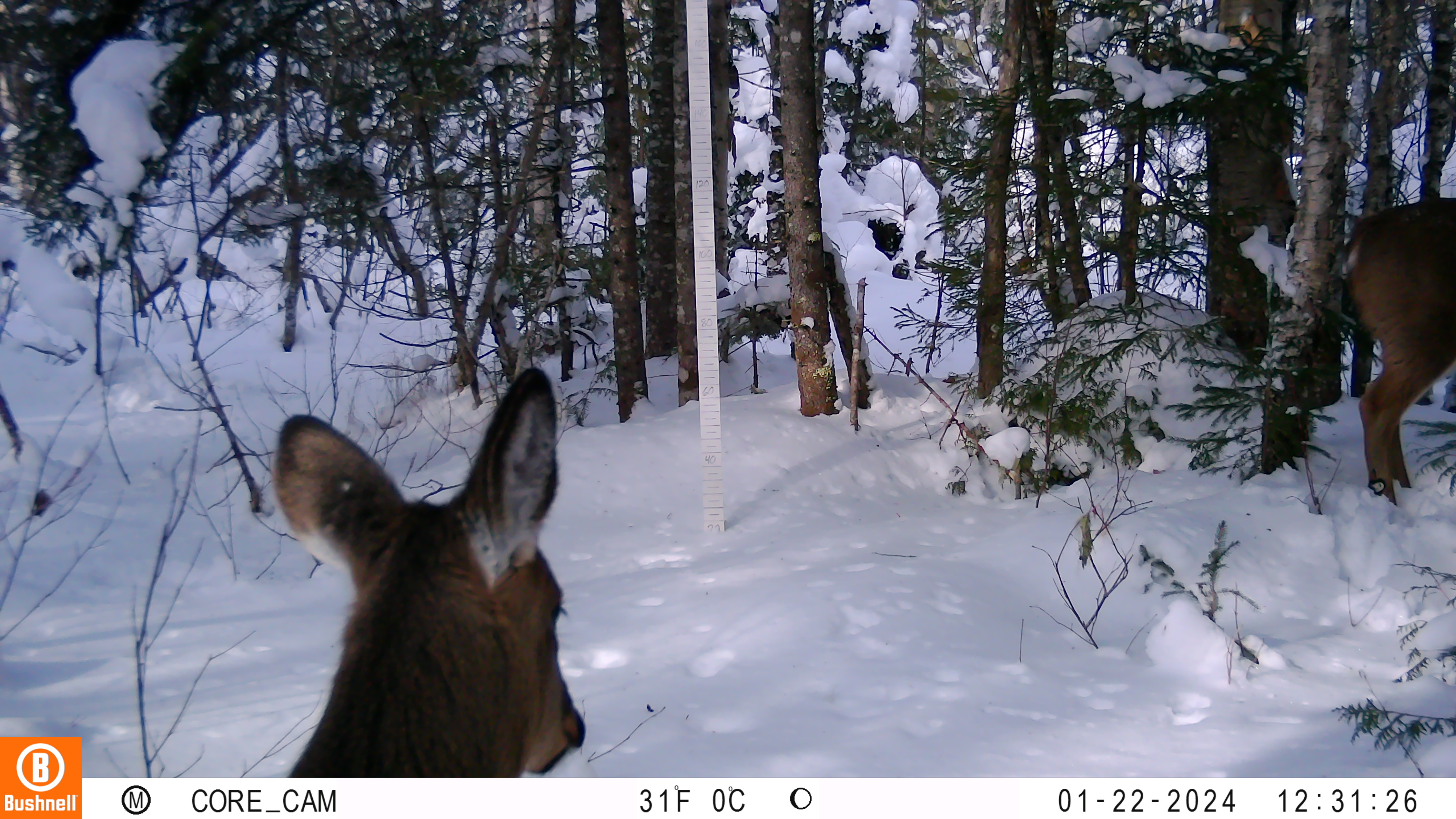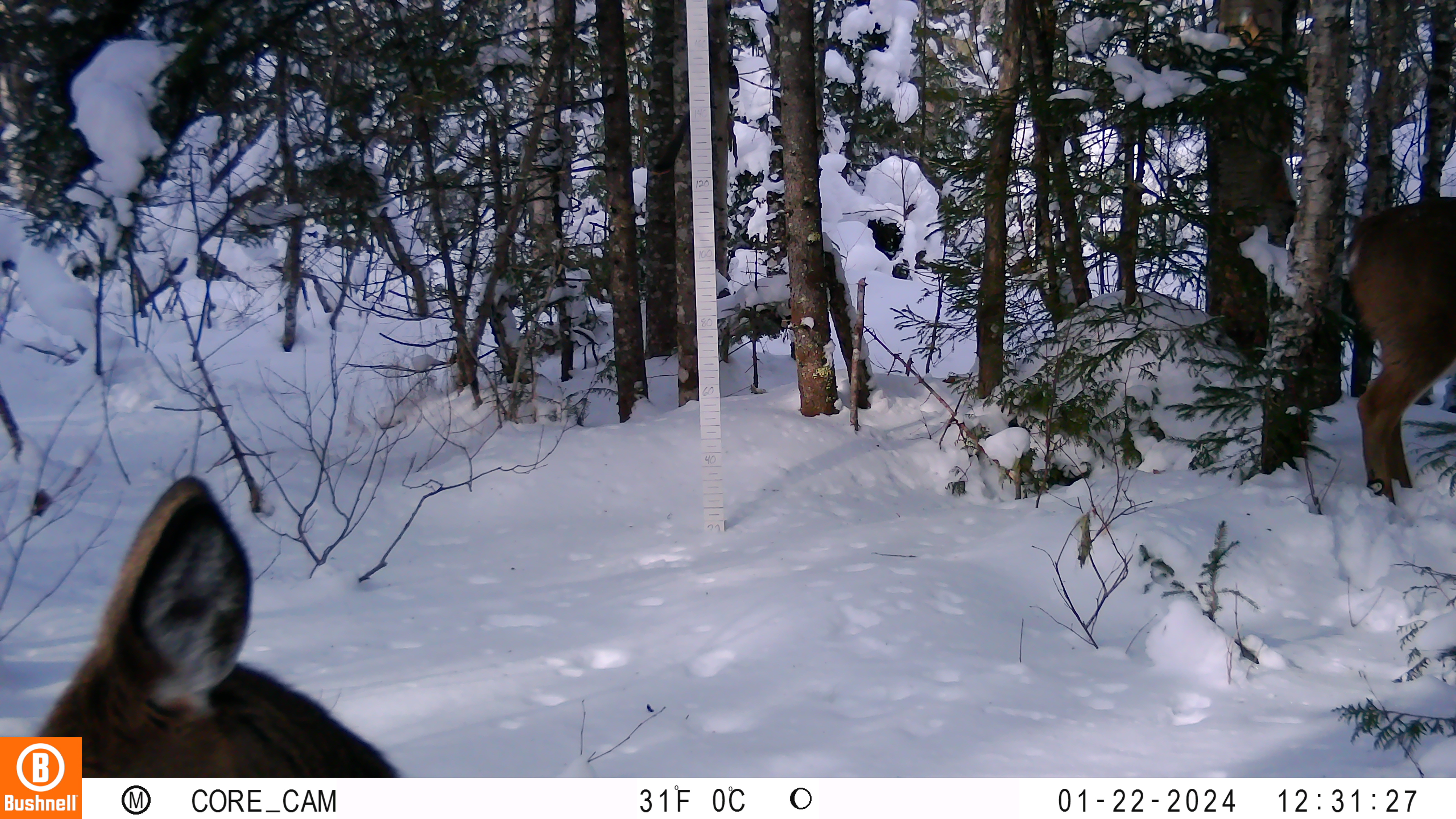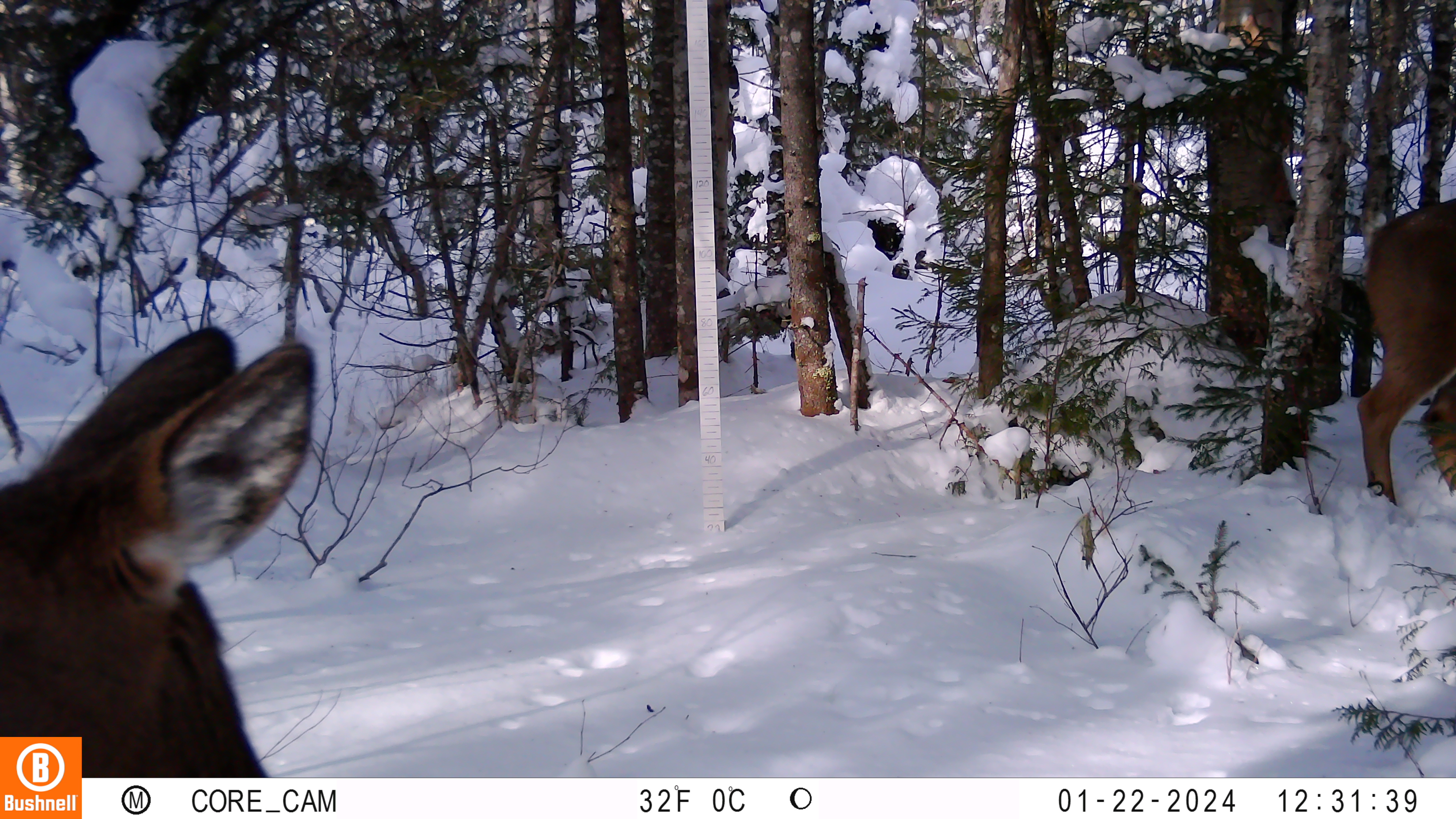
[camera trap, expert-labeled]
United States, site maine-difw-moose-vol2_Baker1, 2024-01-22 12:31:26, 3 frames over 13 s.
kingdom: Animalia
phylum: Chordata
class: Mammalia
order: Artiodactyla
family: Cervidae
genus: Odocoileus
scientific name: Odocoileus virginianus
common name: white-tailed deer